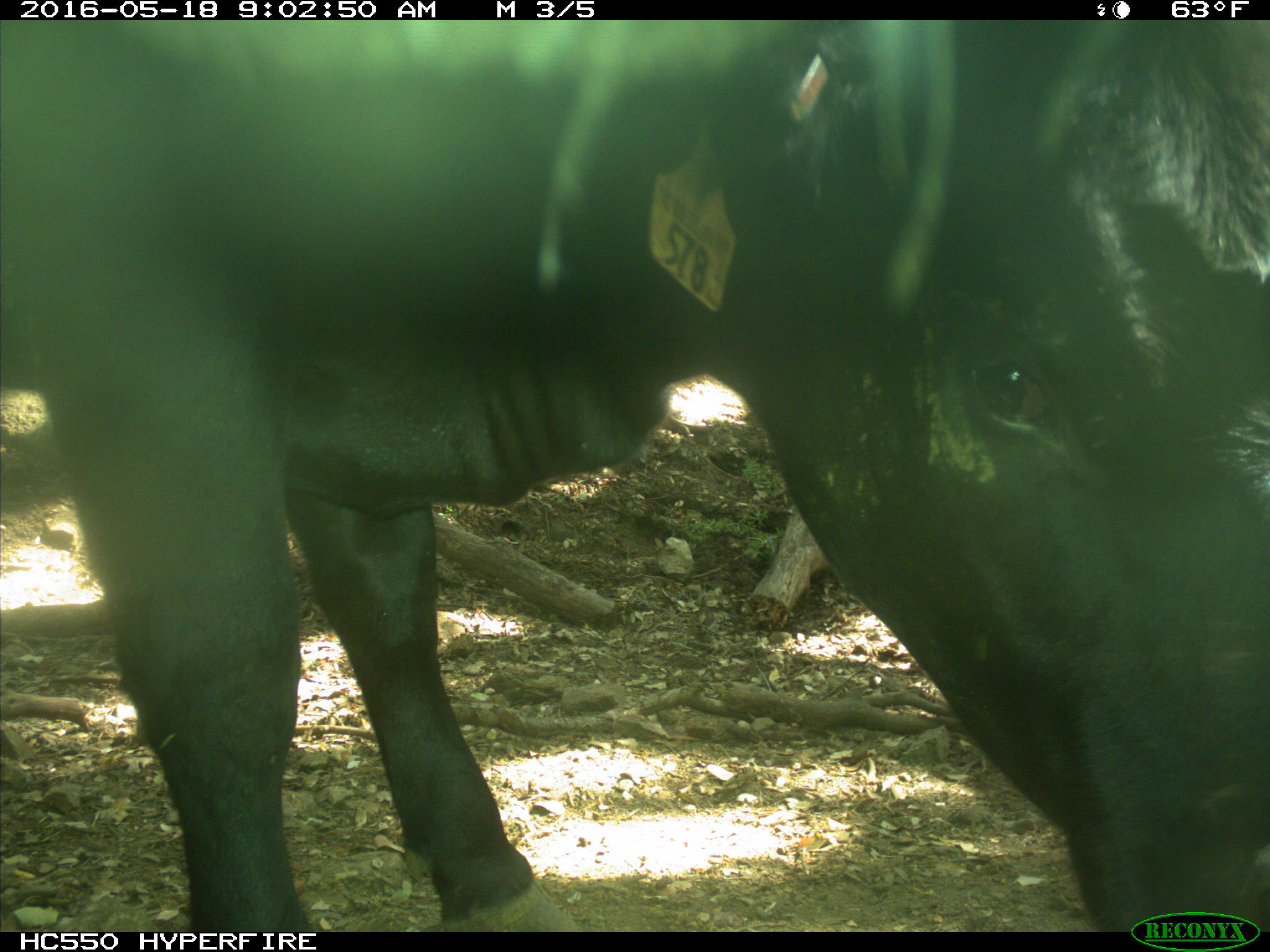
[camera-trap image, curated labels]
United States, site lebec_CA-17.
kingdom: Animalia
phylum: Chordata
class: Mammalia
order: Artiodactyla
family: Bovidae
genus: Bos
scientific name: Bos taurus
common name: domestic cow